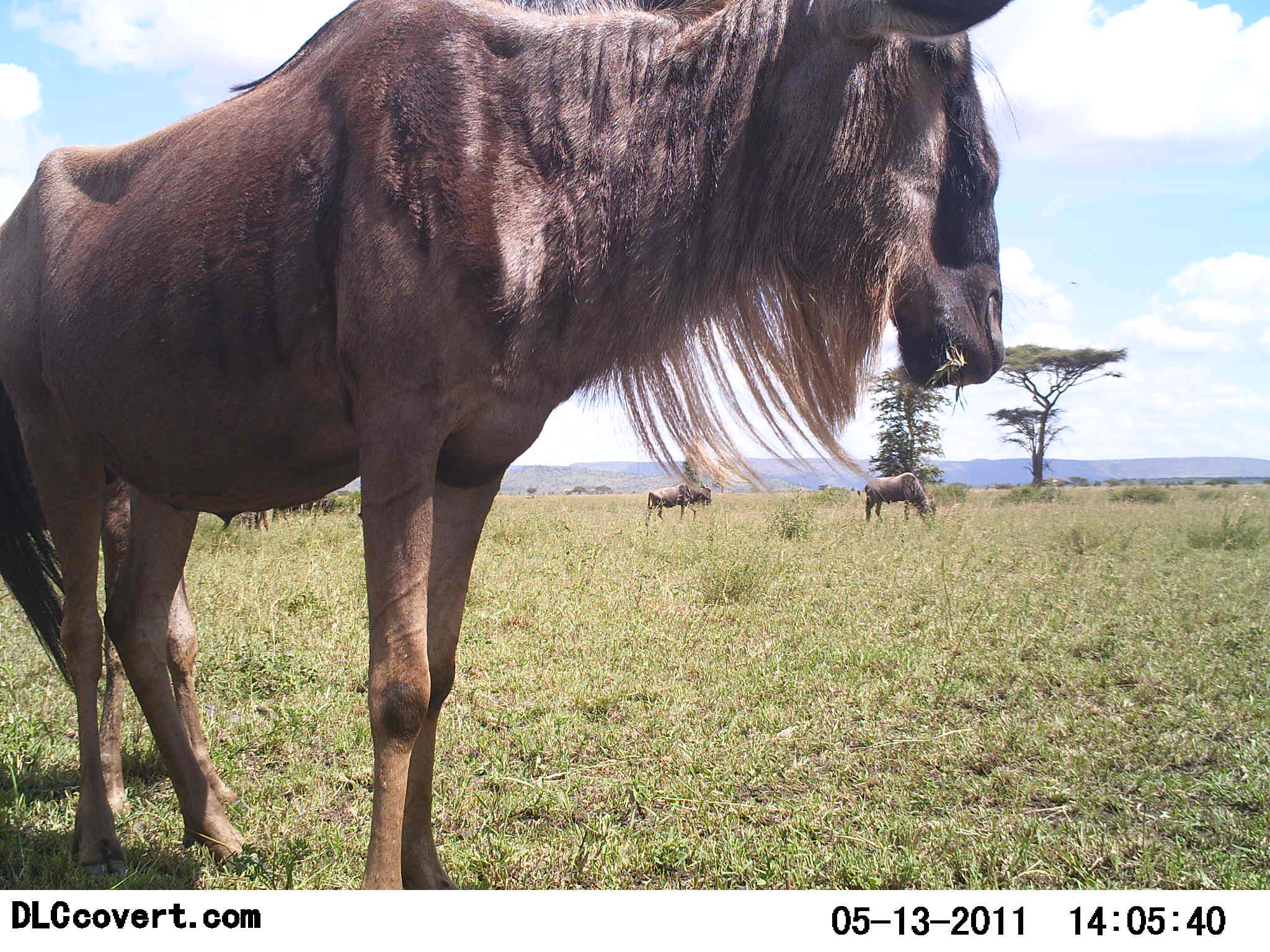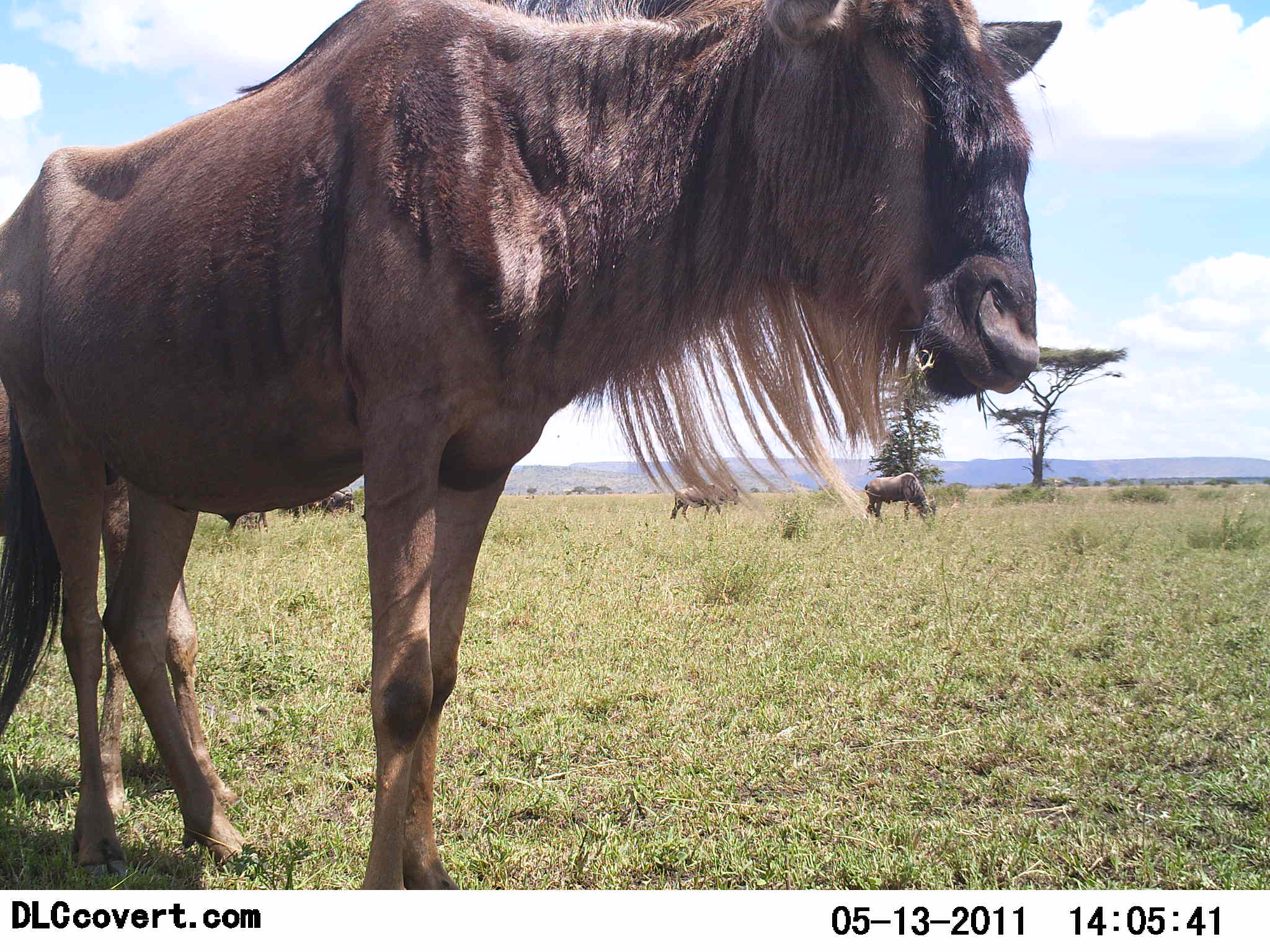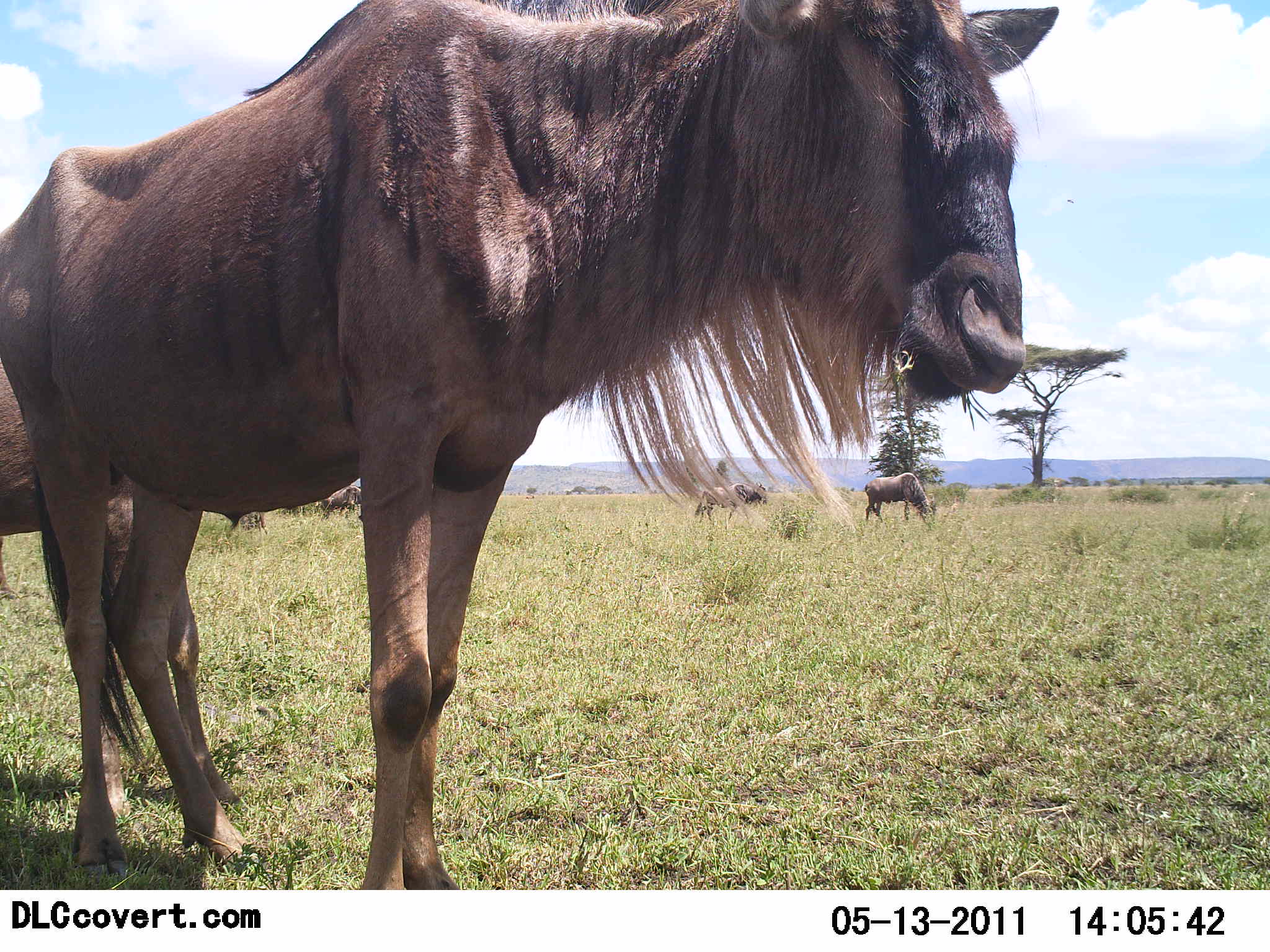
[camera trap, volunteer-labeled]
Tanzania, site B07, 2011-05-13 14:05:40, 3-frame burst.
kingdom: Animalia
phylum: Chordata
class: Mammalia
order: Artiodactyla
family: Bovidae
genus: Connochaetes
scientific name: Connochaetes taurinus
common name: blue wildebeest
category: wildebeest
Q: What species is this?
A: Wildebeest (blue wildebeest) (Connochaetes taurinus).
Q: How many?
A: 5.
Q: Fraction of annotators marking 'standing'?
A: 83%.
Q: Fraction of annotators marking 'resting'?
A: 0%.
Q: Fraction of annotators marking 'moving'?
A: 42%.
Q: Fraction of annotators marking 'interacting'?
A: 0%.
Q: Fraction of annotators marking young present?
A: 0%.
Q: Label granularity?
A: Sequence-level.